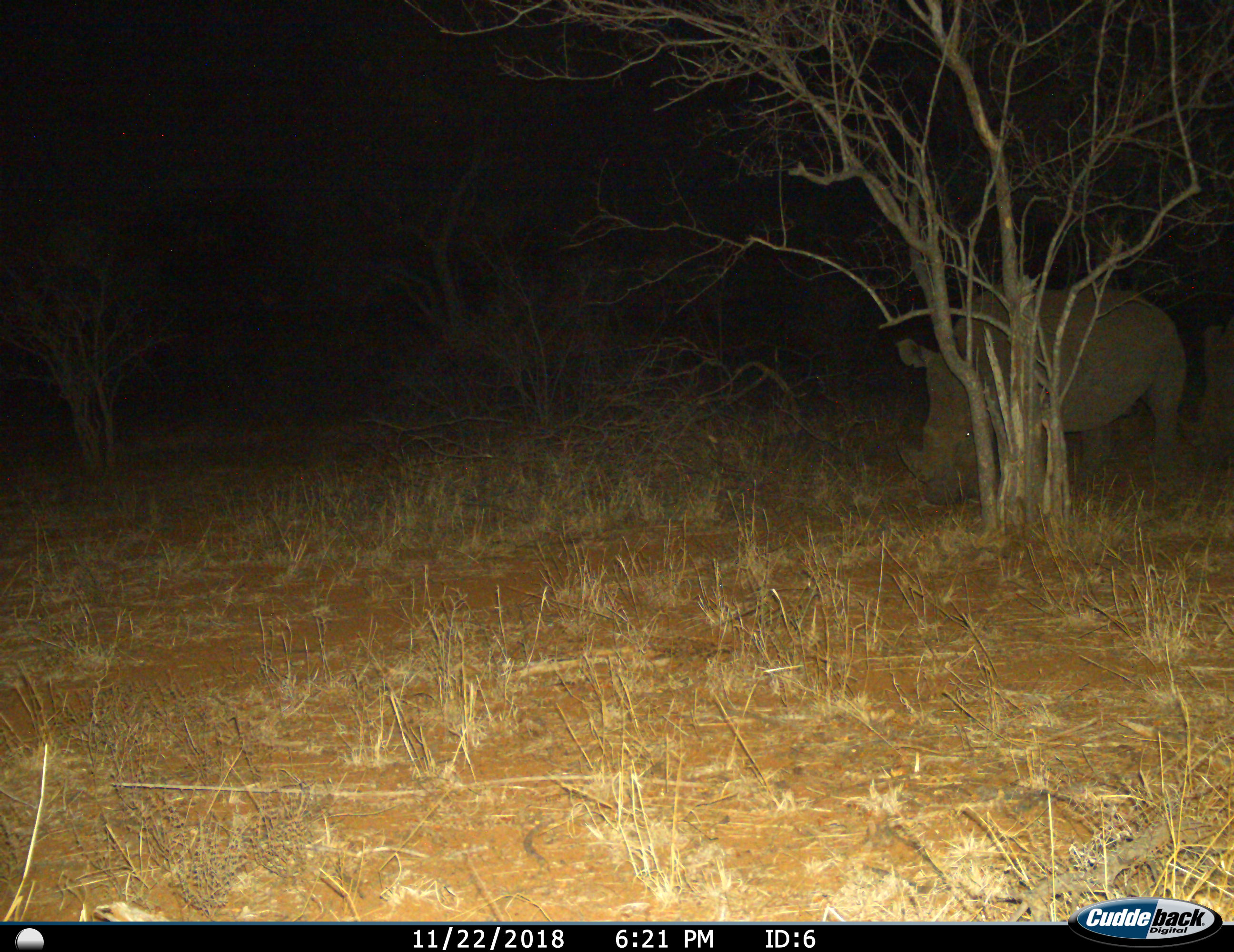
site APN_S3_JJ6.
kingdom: Animalia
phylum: Chordata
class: Mammalia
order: Perissodactyla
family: Rhinocerotidae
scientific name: Rhinocerotidae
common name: unknown rhinoceros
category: rhinocerosunknown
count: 2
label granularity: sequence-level